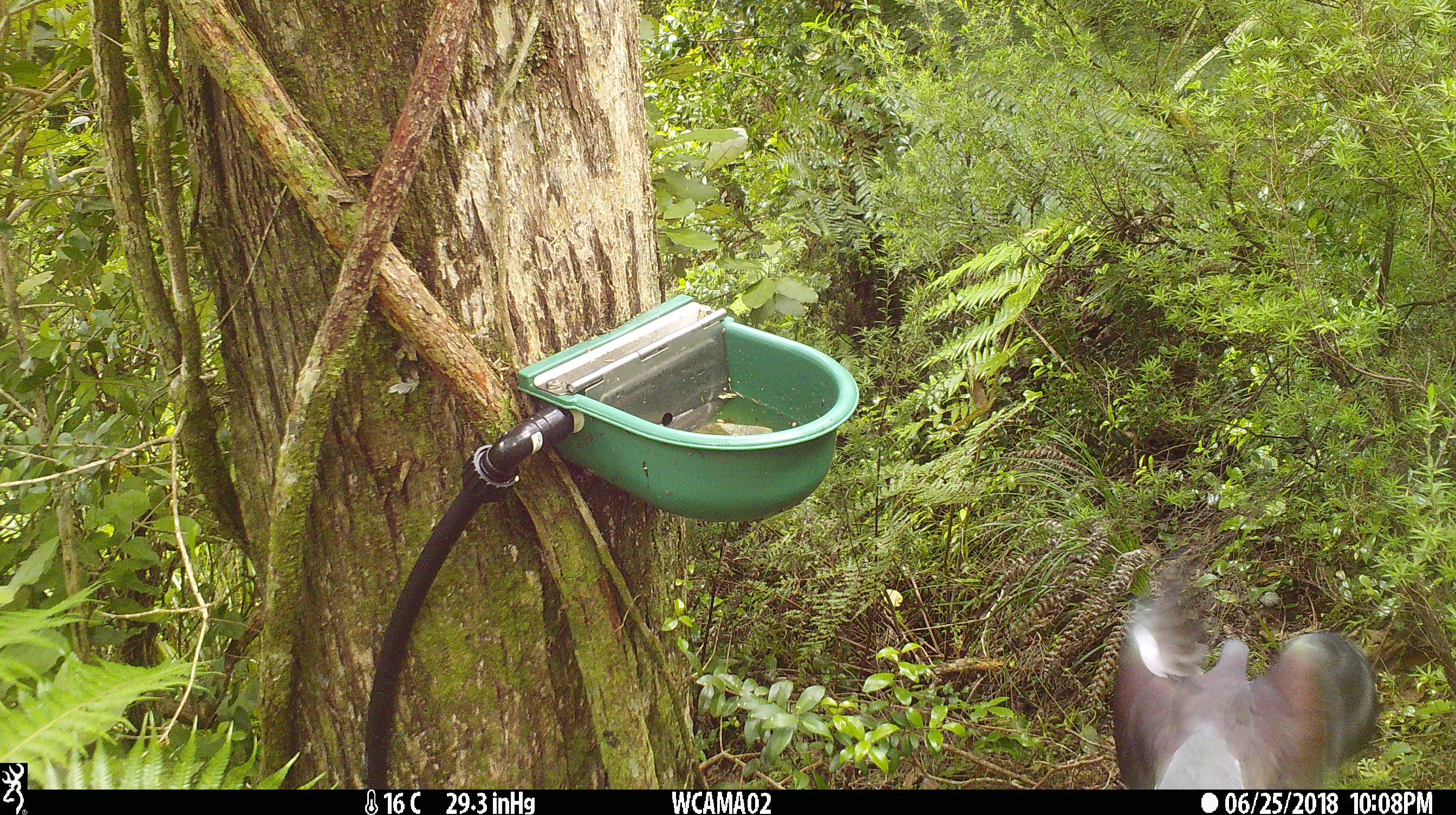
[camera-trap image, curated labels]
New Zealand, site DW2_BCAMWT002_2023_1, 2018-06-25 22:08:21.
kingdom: Animalia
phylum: Chordata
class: Aves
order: Columbiformes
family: Columbidae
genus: Hemiphaga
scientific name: Hemiphaga novaeseelandiae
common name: new zealand pigeon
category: kereru